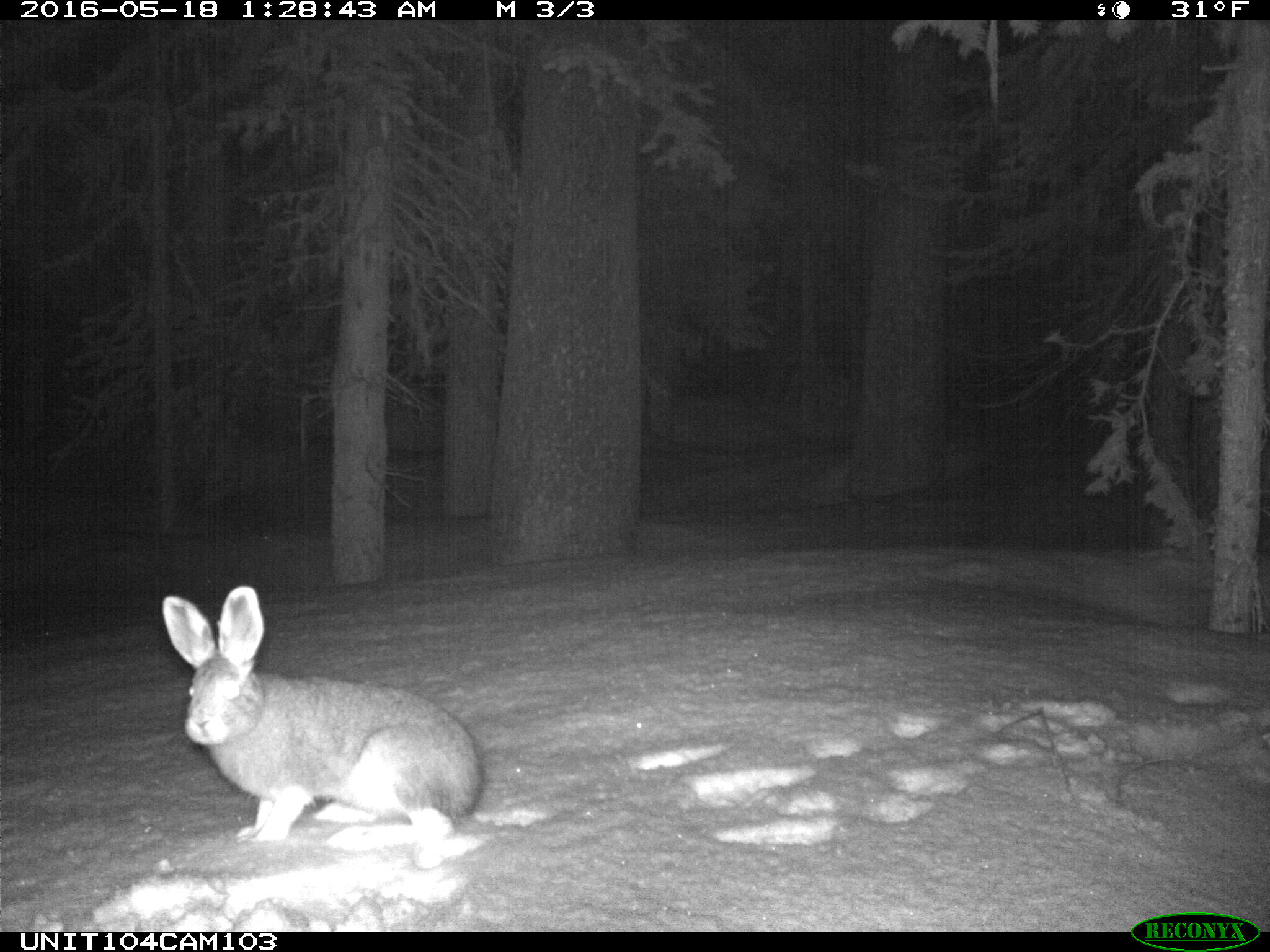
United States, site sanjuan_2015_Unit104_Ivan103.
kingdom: Animalia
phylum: Chordata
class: Mammalia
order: Lagomorpha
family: Leporidae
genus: Lepus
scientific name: Lepus americanus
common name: snowshoe hare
Lepus americanus (snowshoe hare).